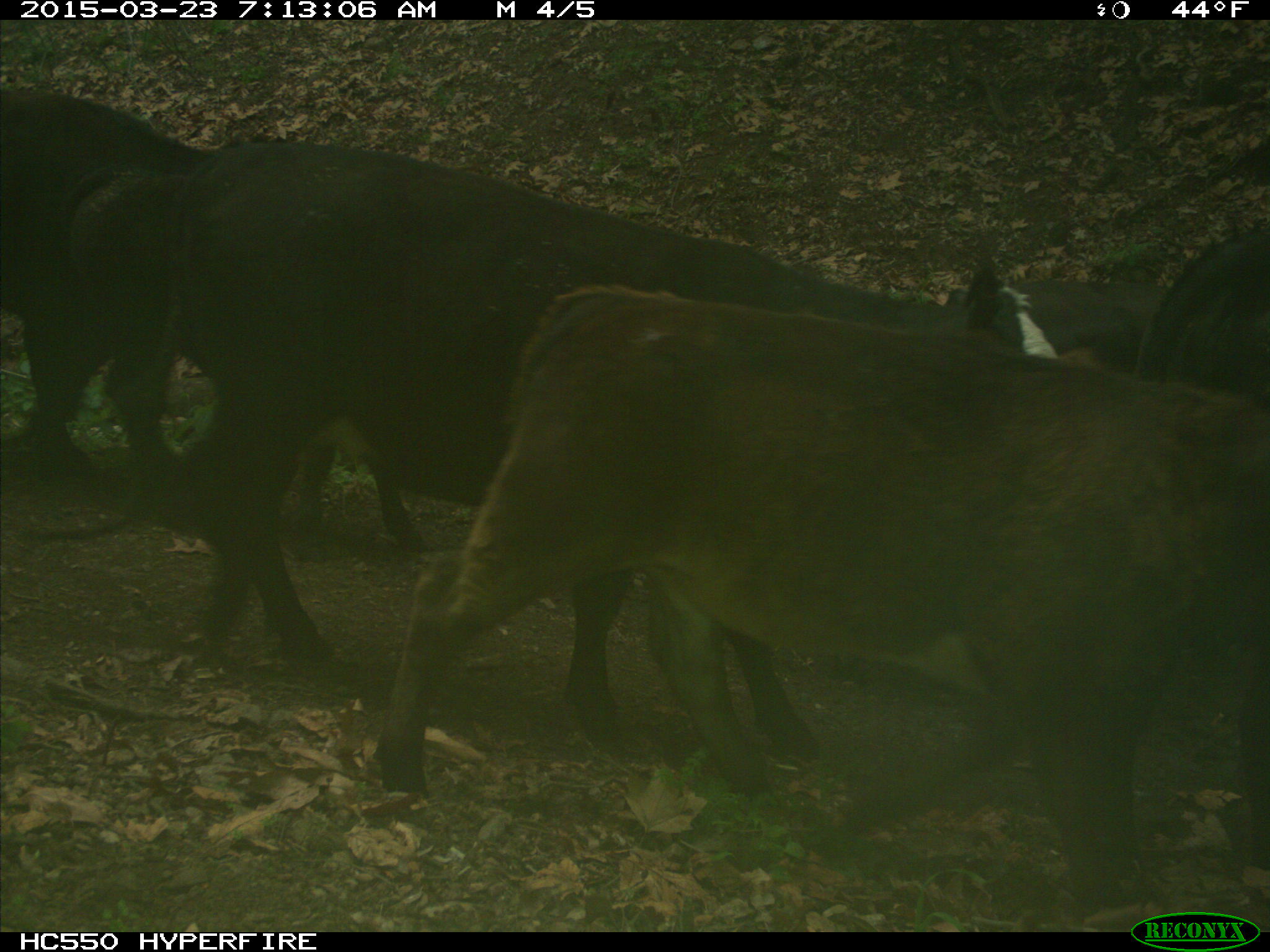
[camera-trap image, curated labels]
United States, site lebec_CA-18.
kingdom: Animalia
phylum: Chordata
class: Mammalia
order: Artiodactyla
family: Bovidae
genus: Bos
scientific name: Bos taurus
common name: domestic cow